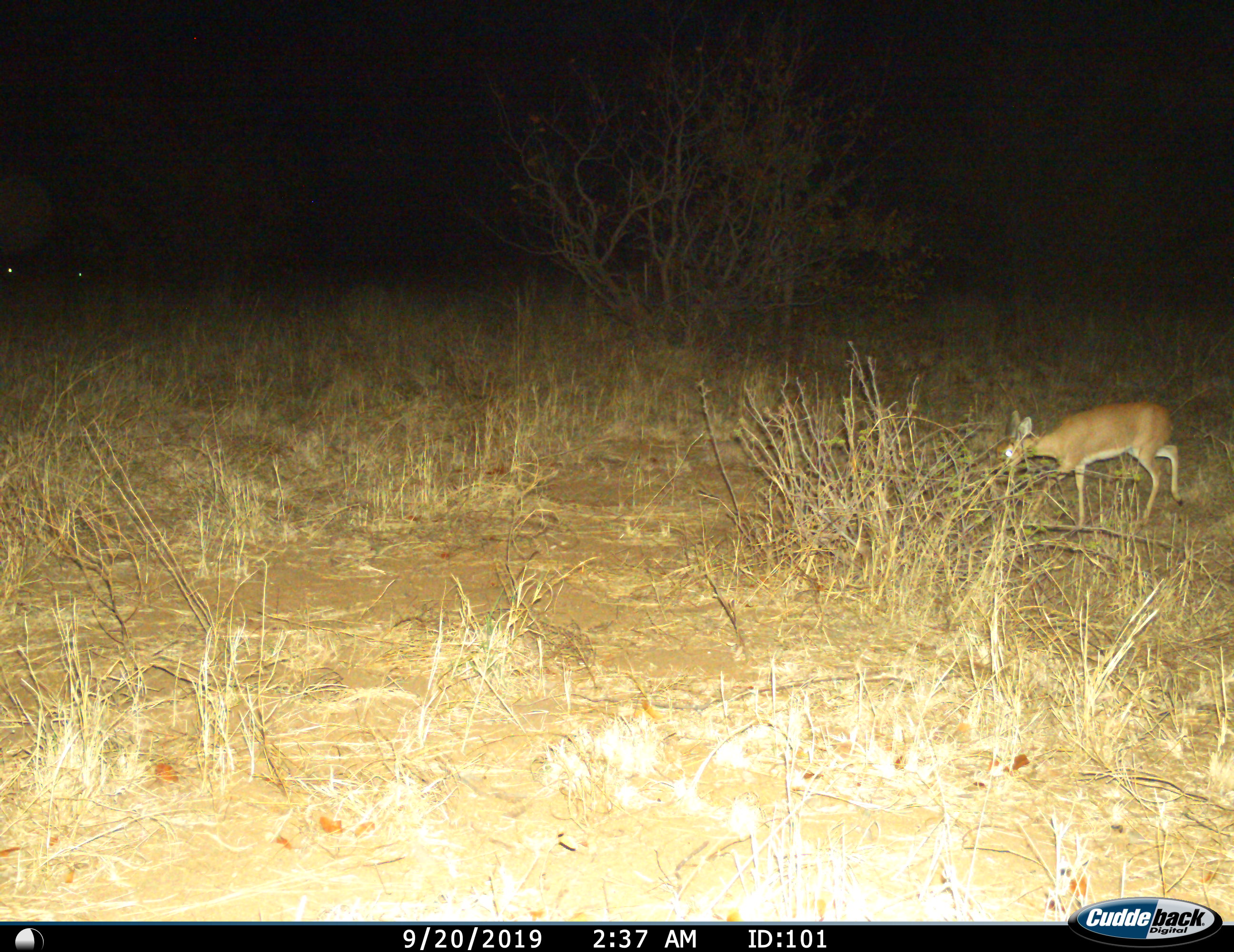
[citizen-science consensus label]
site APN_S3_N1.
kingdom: Animalia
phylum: Chordata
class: Mammalia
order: Artiodactyla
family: Bovidae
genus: Raphicerus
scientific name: Raphicerus campestris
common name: steenbok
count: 1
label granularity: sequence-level